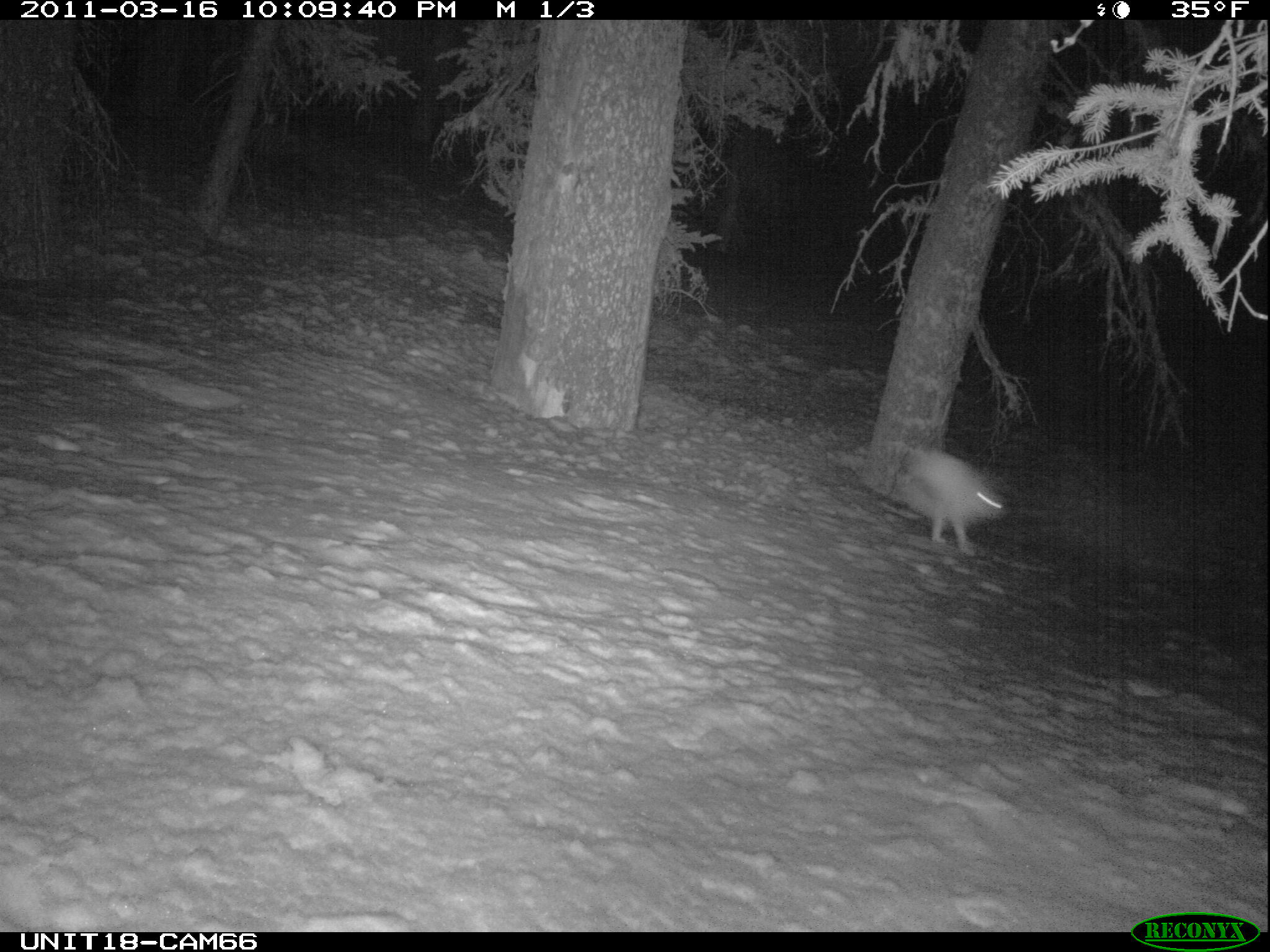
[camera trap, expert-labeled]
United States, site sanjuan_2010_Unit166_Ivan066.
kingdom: Animalia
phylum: Chordata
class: Mammalia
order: Lagomorpha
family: Leporidae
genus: Lepus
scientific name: Lepus americanus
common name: snowshoe hare